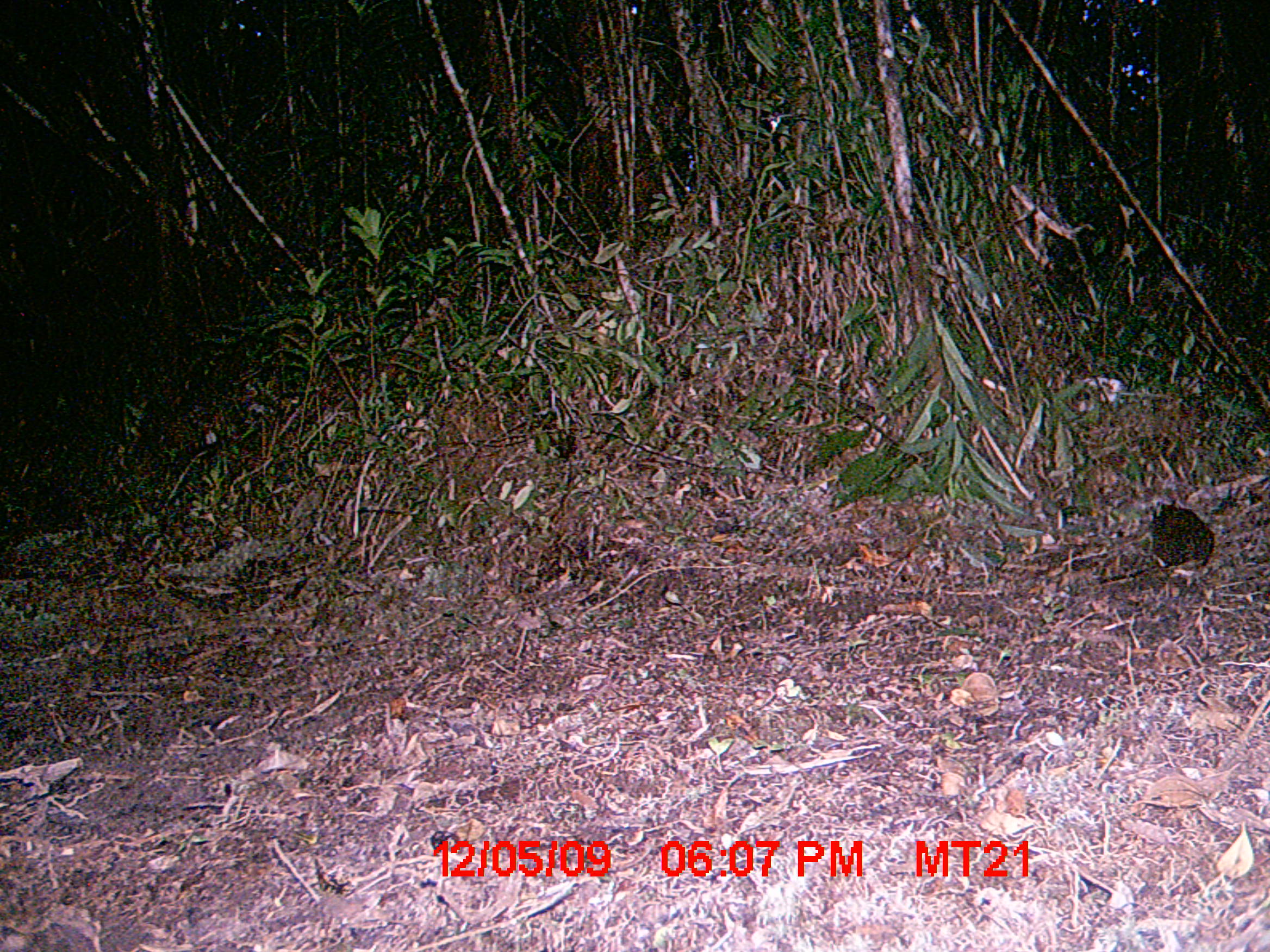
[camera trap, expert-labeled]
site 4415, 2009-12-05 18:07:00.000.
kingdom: Animalia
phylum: Chordata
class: Mammalia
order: Rodentia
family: Nesomyidae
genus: Hypogeomys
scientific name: Hypogeomys antimena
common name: malagasy giant rat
Hypogeomys antimena (malagasy giant rat), count 1.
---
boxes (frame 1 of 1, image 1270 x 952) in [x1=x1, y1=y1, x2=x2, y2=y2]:
hypogeomys antimena: [x1=1095, y1=500, x2=1213, y2=582]